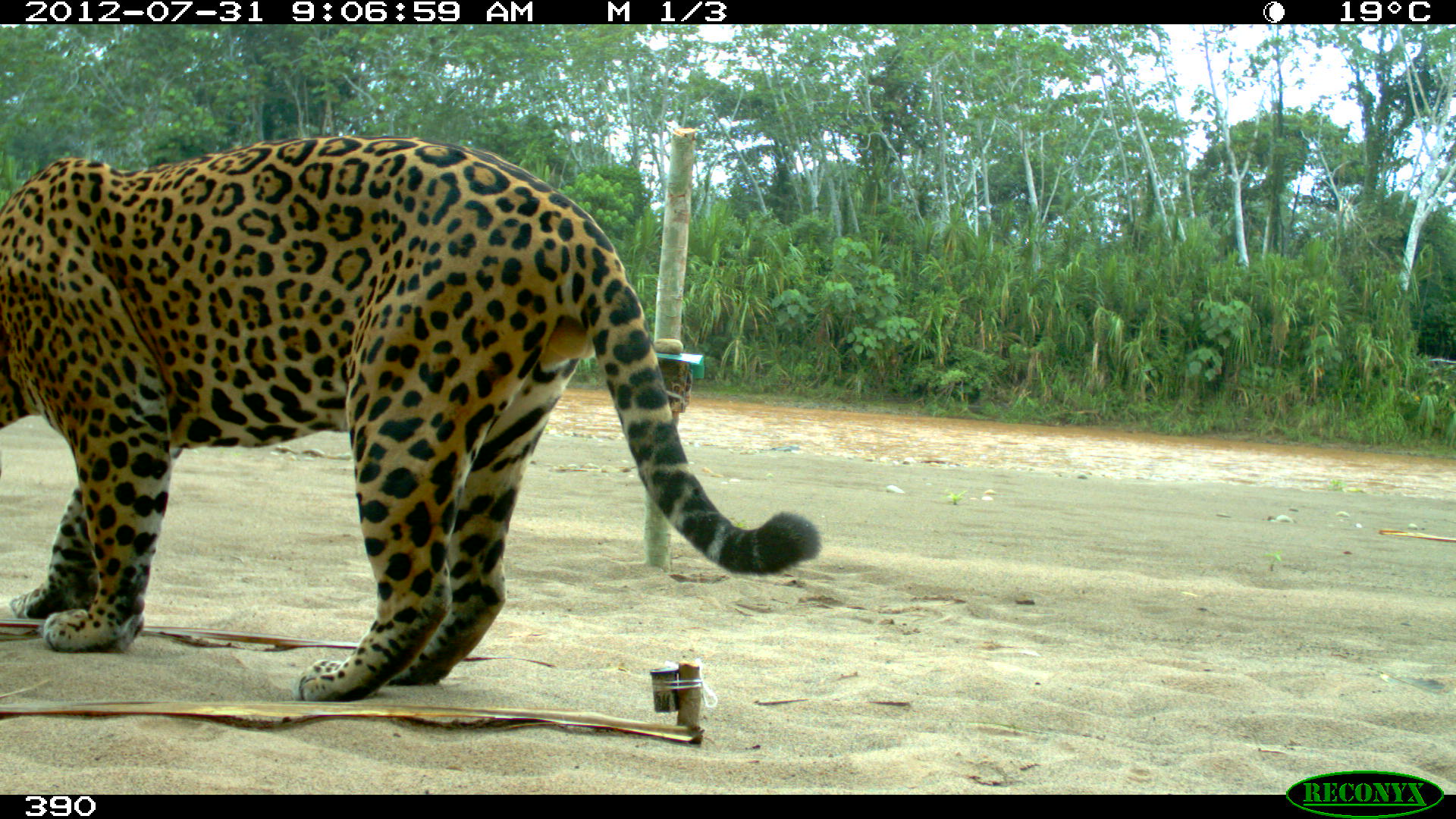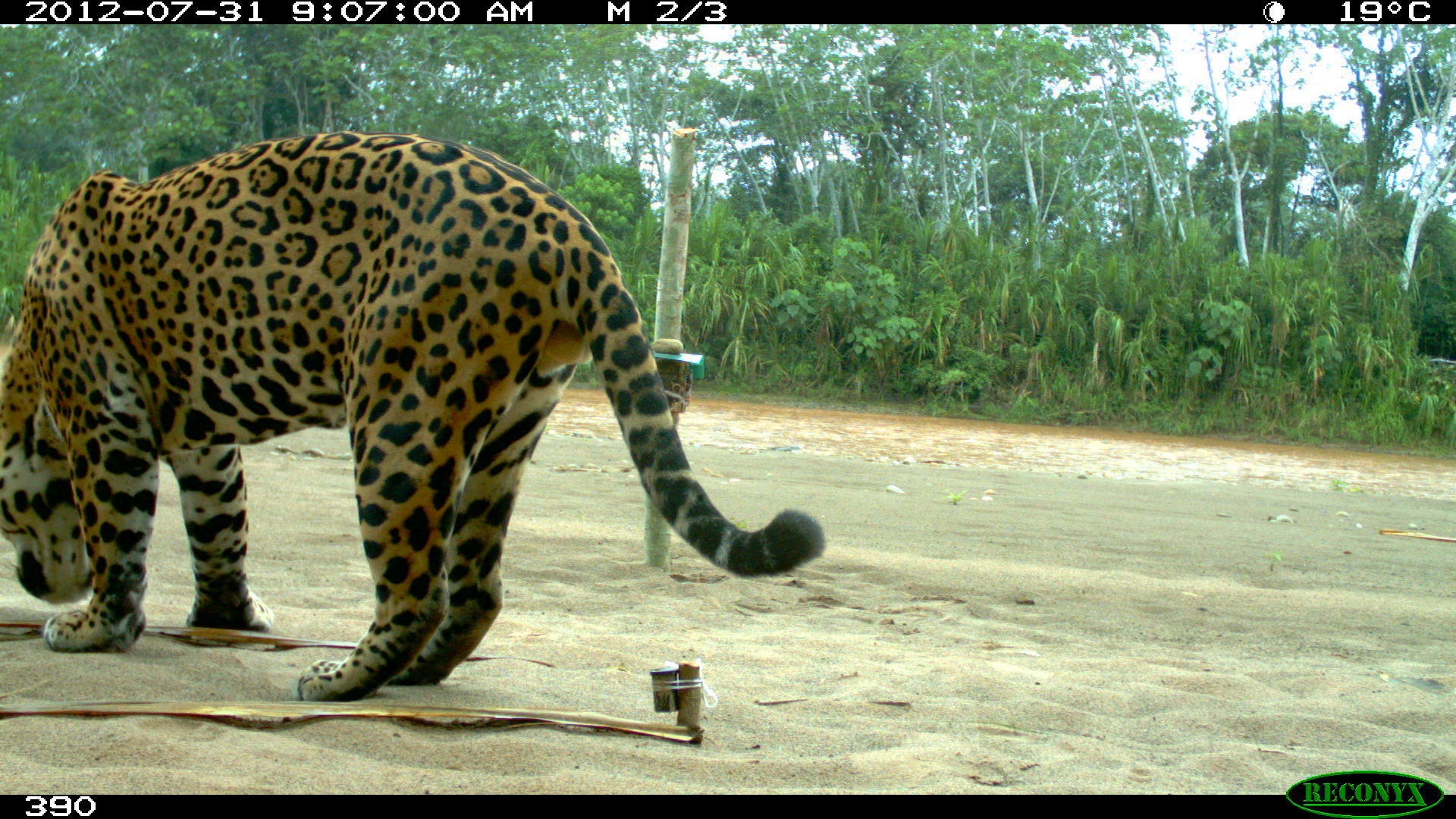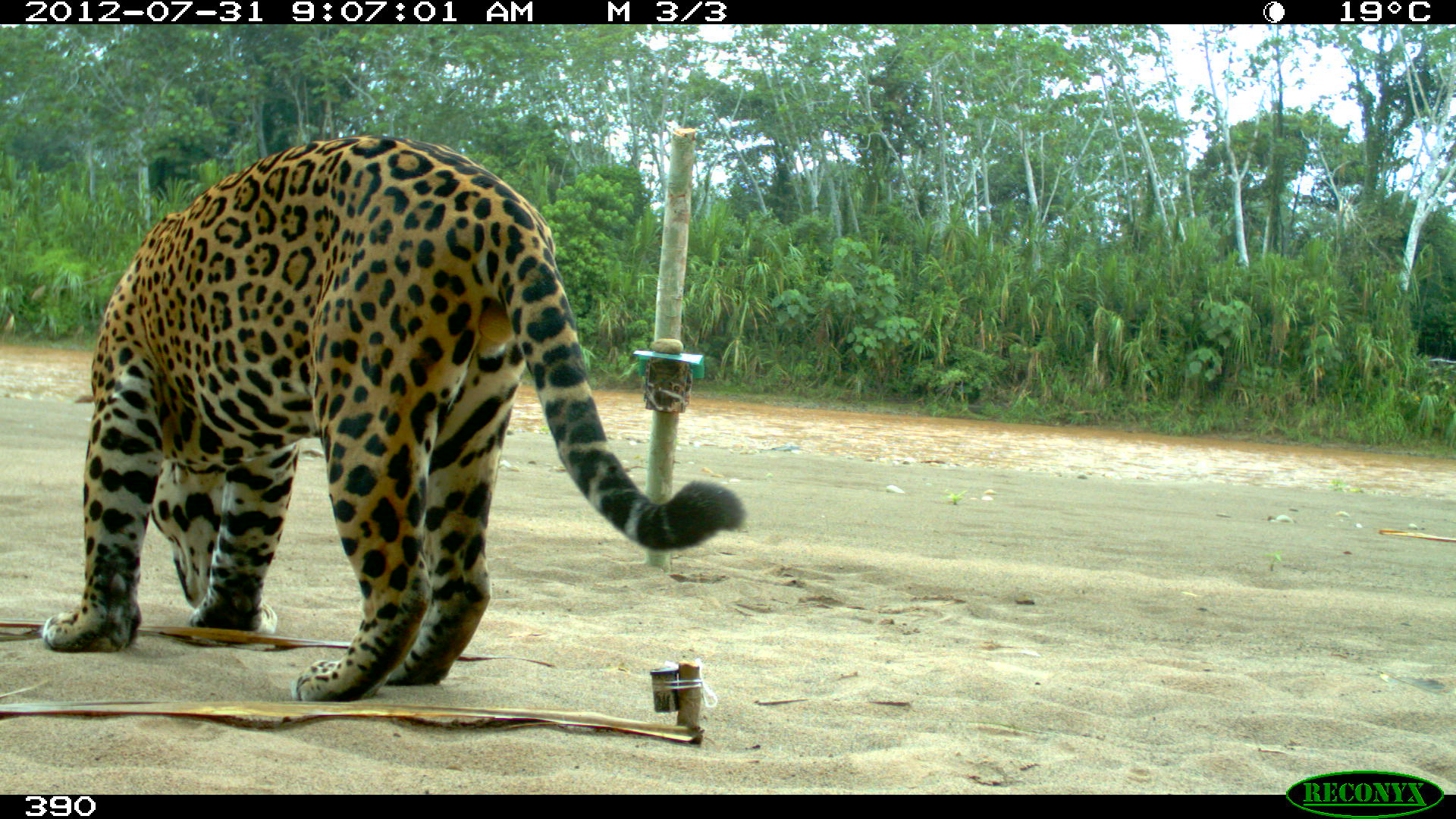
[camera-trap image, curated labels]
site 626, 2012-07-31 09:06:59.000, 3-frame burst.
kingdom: Animalia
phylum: Chordata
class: Mammalia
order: Carnivora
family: Felidae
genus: Panthera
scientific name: Panthera onca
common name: jaguar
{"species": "Panthera onca (jaguar)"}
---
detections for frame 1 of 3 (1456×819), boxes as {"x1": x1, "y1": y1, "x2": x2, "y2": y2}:
panthera onca: {"x1": 0, "y1": 131, "x2": 821, "y2": 699}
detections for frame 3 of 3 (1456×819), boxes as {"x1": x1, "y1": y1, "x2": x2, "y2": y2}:
panthera onca: {"x1": 36, "y1": 132, "x2": 747, "y2": 703}